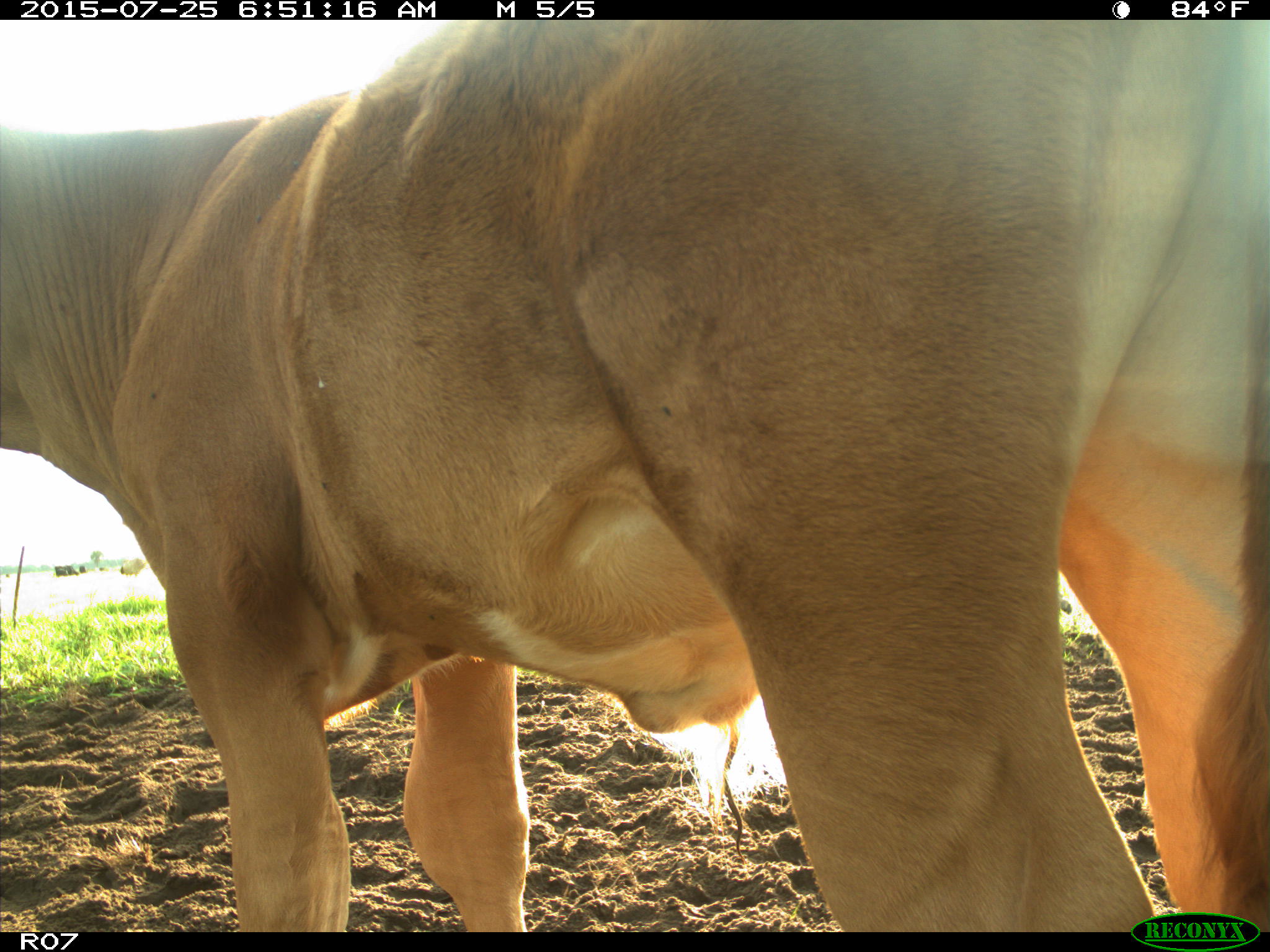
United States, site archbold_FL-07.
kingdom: Animalia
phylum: Chordata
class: Mammalia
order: Artiodactyla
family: Bovidae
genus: Bos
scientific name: Bos taurus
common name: domestic cow